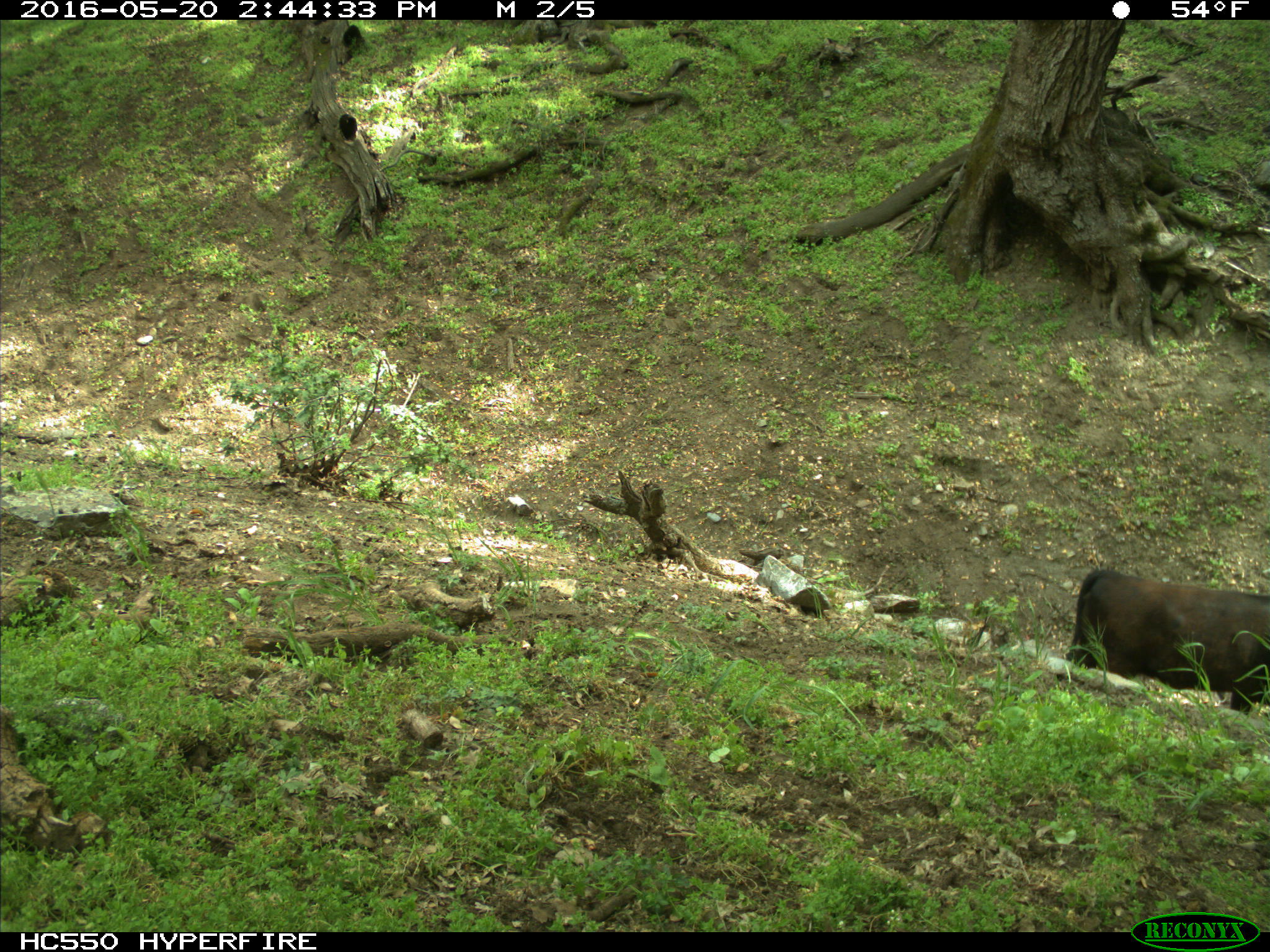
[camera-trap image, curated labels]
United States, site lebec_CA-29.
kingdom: Animalia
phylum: Chordata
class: Mammalia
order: Artiodactyla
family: Bovidae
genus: Bos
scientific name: Bos taurus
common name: domestic cow